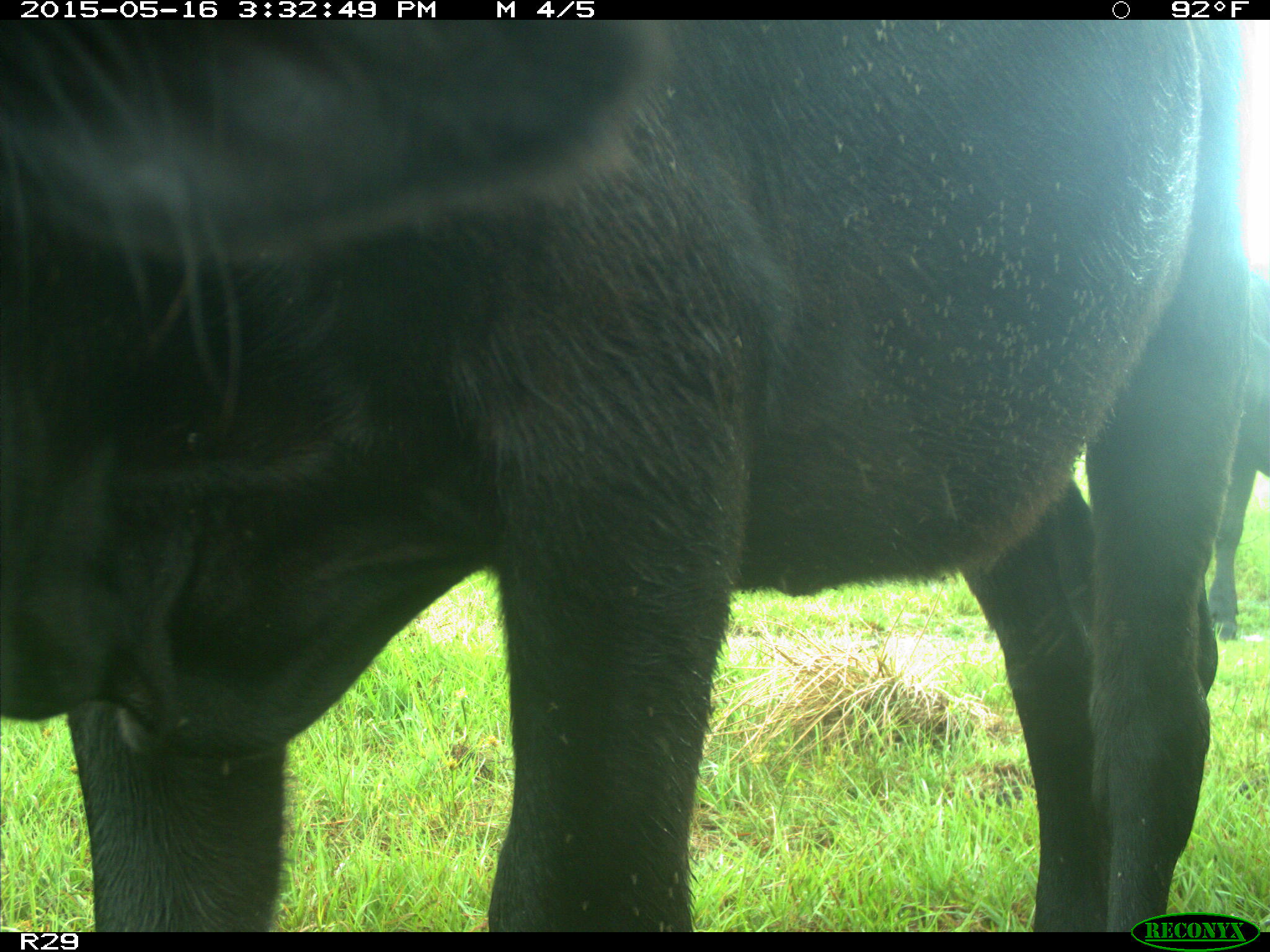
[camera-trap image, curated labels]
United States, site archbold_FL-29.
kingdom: Animalia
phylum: Chordata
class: Mammalia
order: Artiodactyla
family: Bovidae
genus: Bos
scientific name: Bos taurus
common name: domestic cow